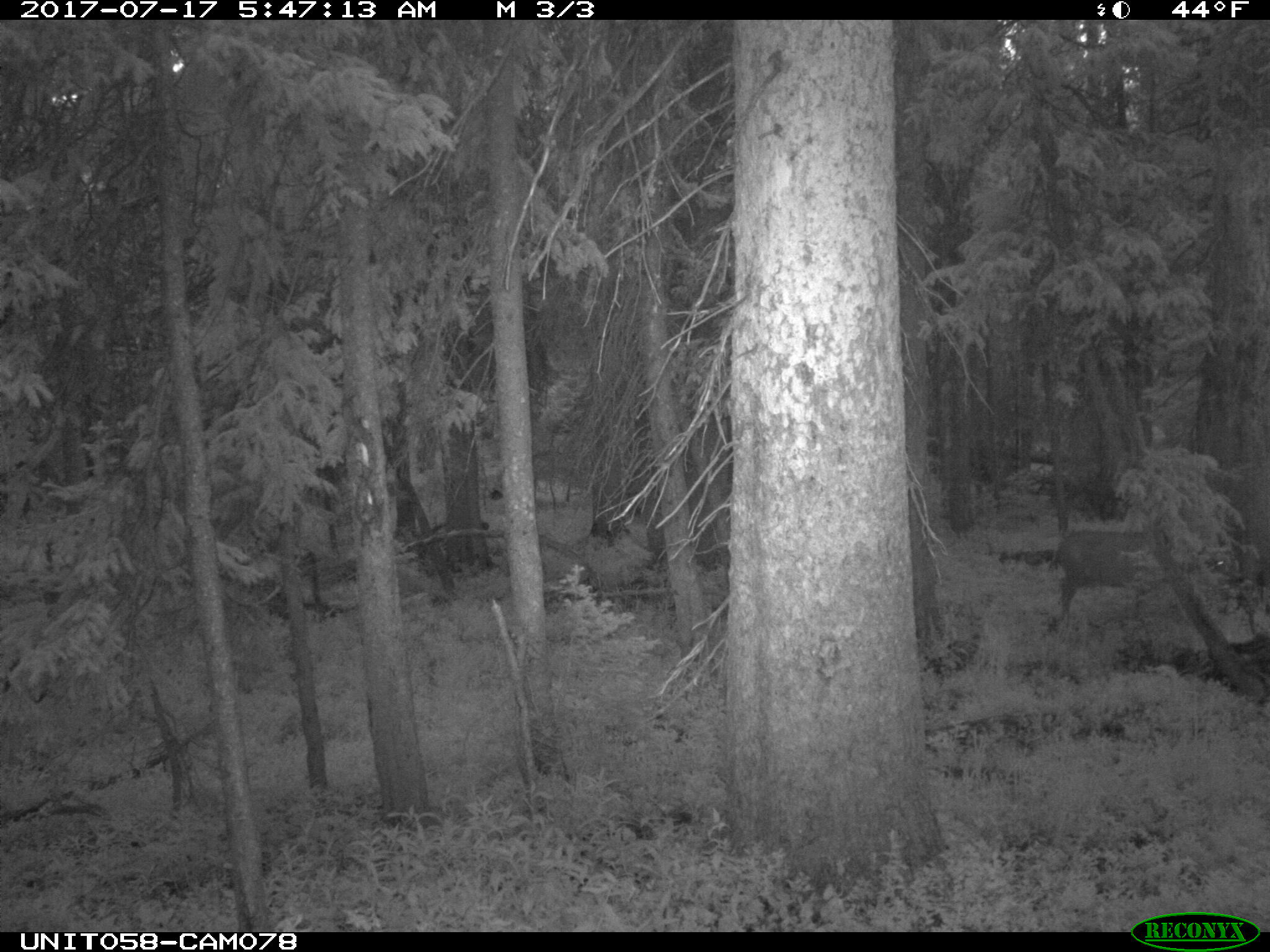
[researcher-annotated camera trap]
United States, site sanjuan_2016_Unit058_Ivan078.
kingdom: Animalia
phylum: Chordata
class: Mammalia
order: Artiodactyla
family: Cervidae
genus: Odocoileus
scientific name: Odocoileus hemionus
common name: mule deer